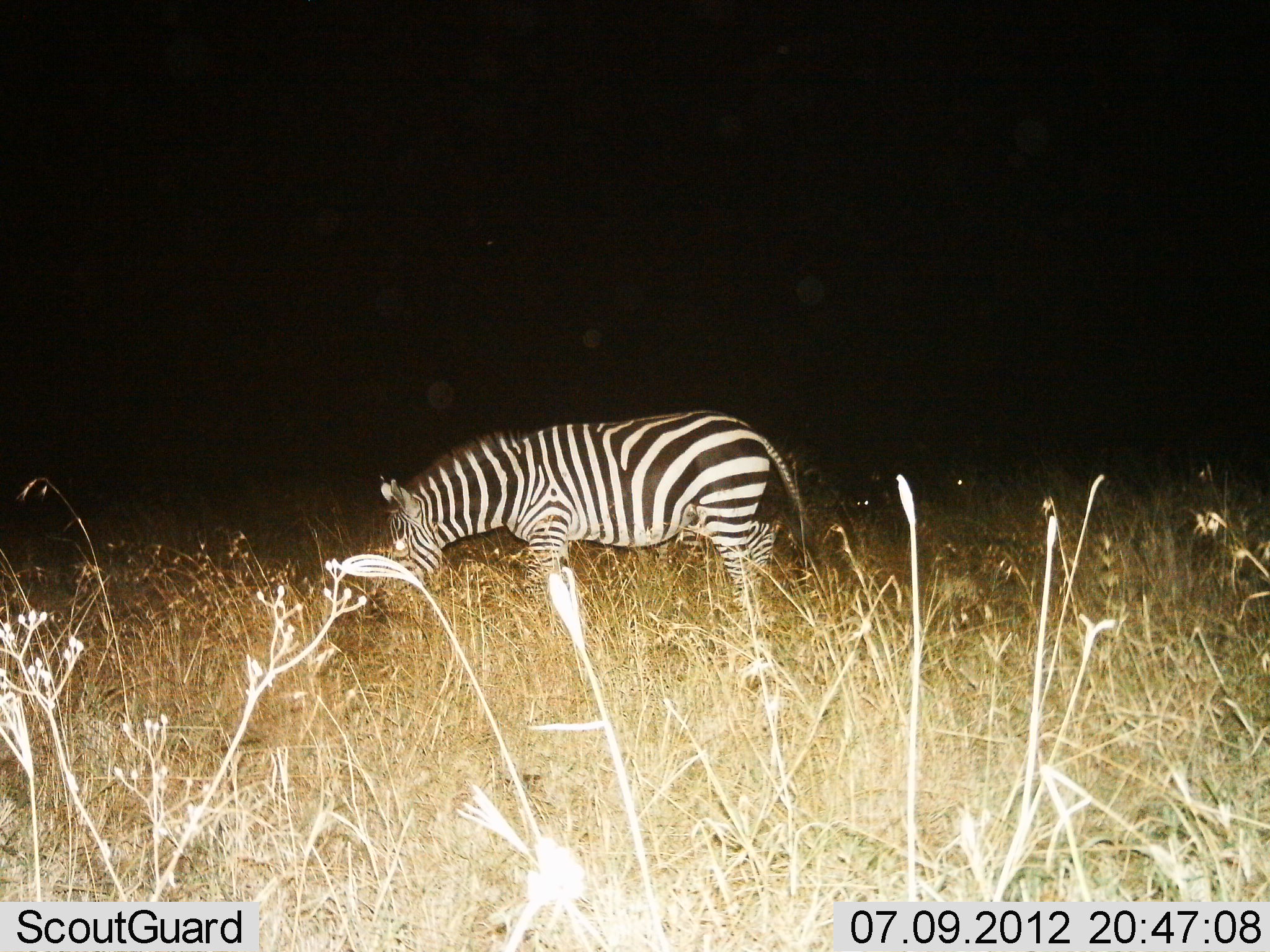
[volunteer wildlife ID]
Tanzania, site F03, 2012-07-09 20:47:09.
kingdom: Animalia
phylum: Chordata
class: Mammalia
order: Perissodactyla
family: Equidae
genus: Equus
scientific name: Equus quagga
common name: plains zebra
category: zebra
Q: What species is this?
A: Zebra (plains zebra) (Equus quagga).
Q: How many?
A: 1.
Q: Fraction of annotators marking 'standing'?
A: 60%.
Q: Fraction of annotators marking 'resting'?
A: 10%.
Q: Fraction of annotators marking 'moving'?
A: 0%.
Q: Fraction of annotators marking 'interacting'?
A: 0%.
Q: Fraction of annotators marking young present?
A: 0%.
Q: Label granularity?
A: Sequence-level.